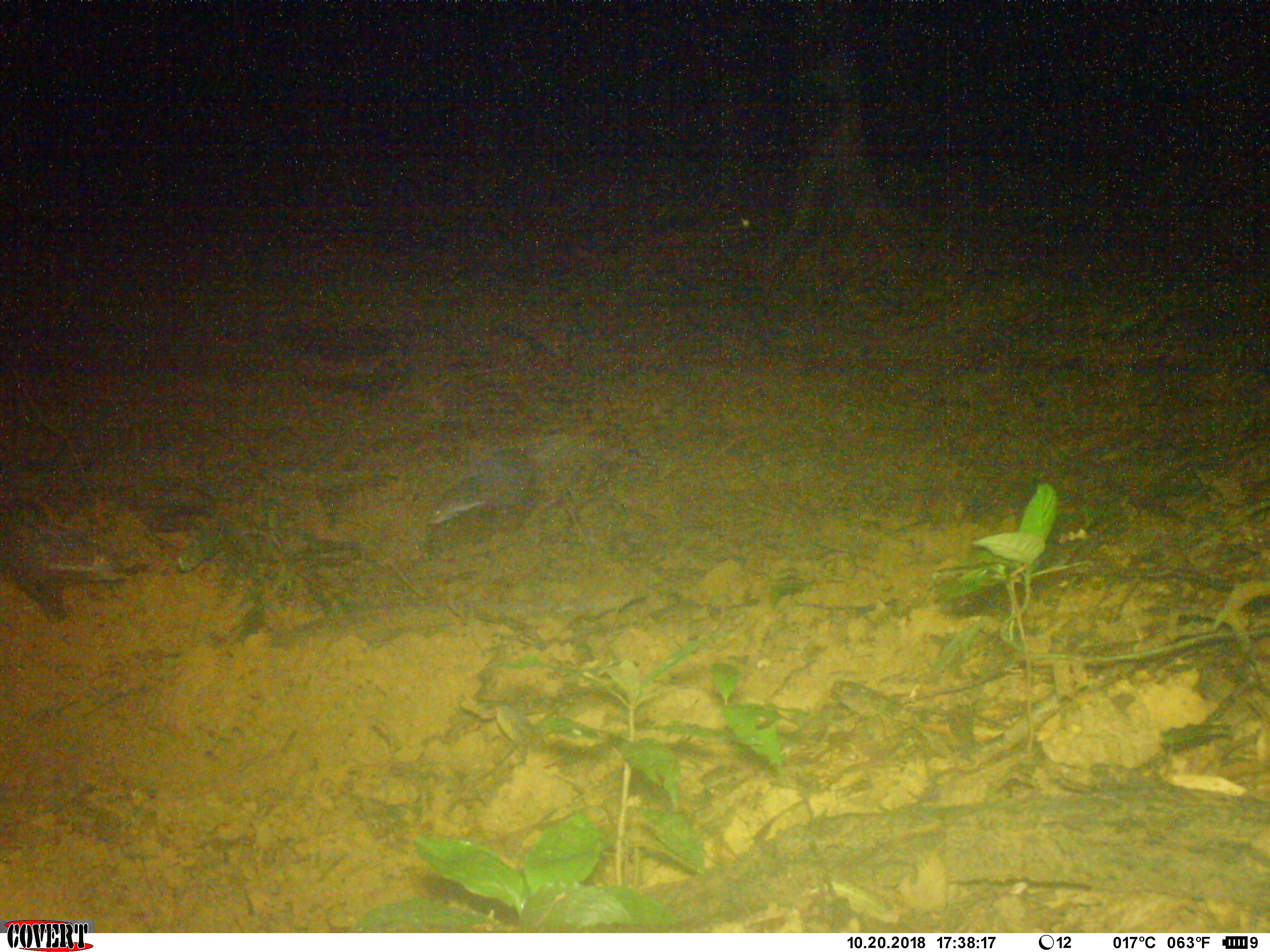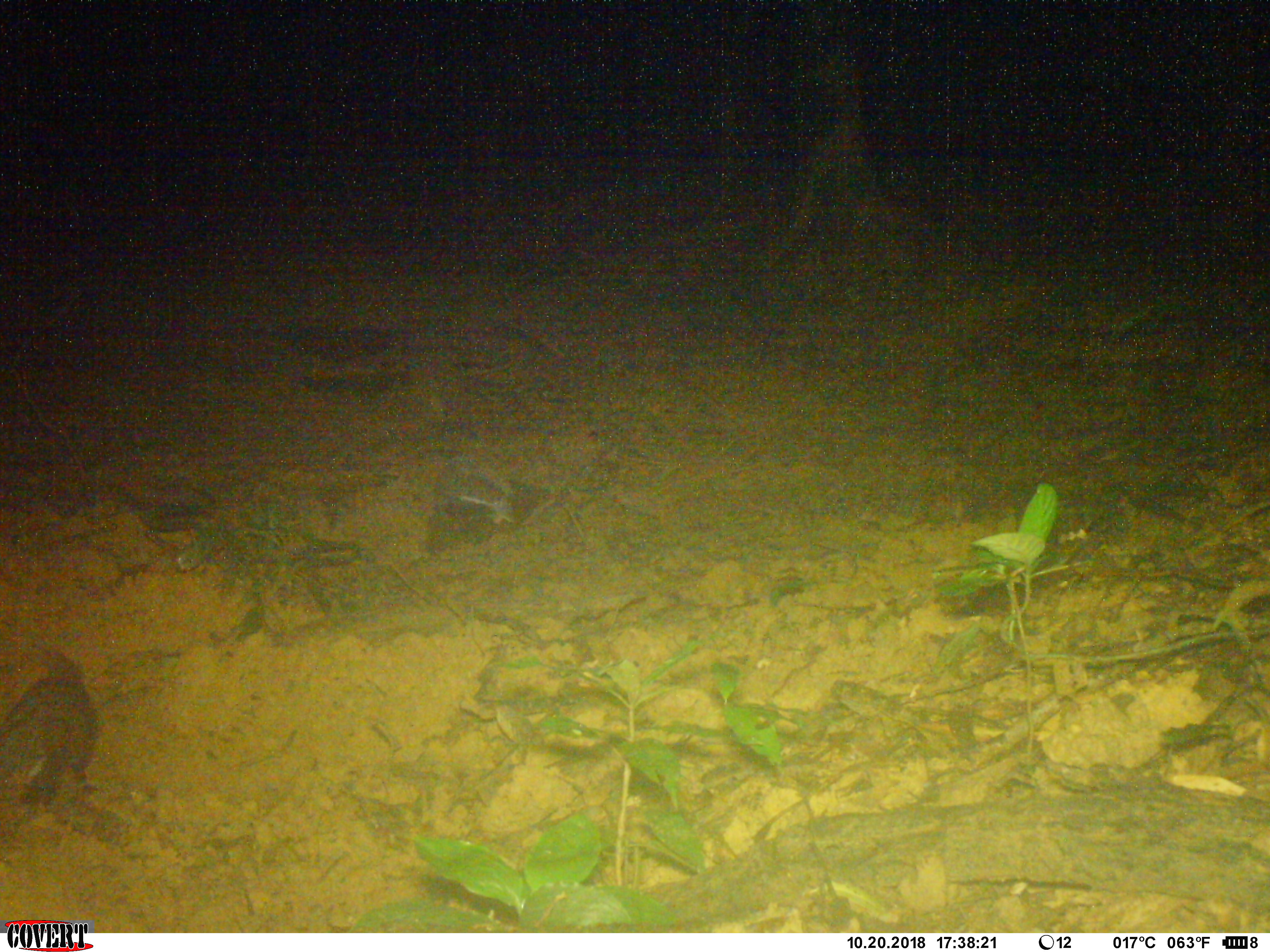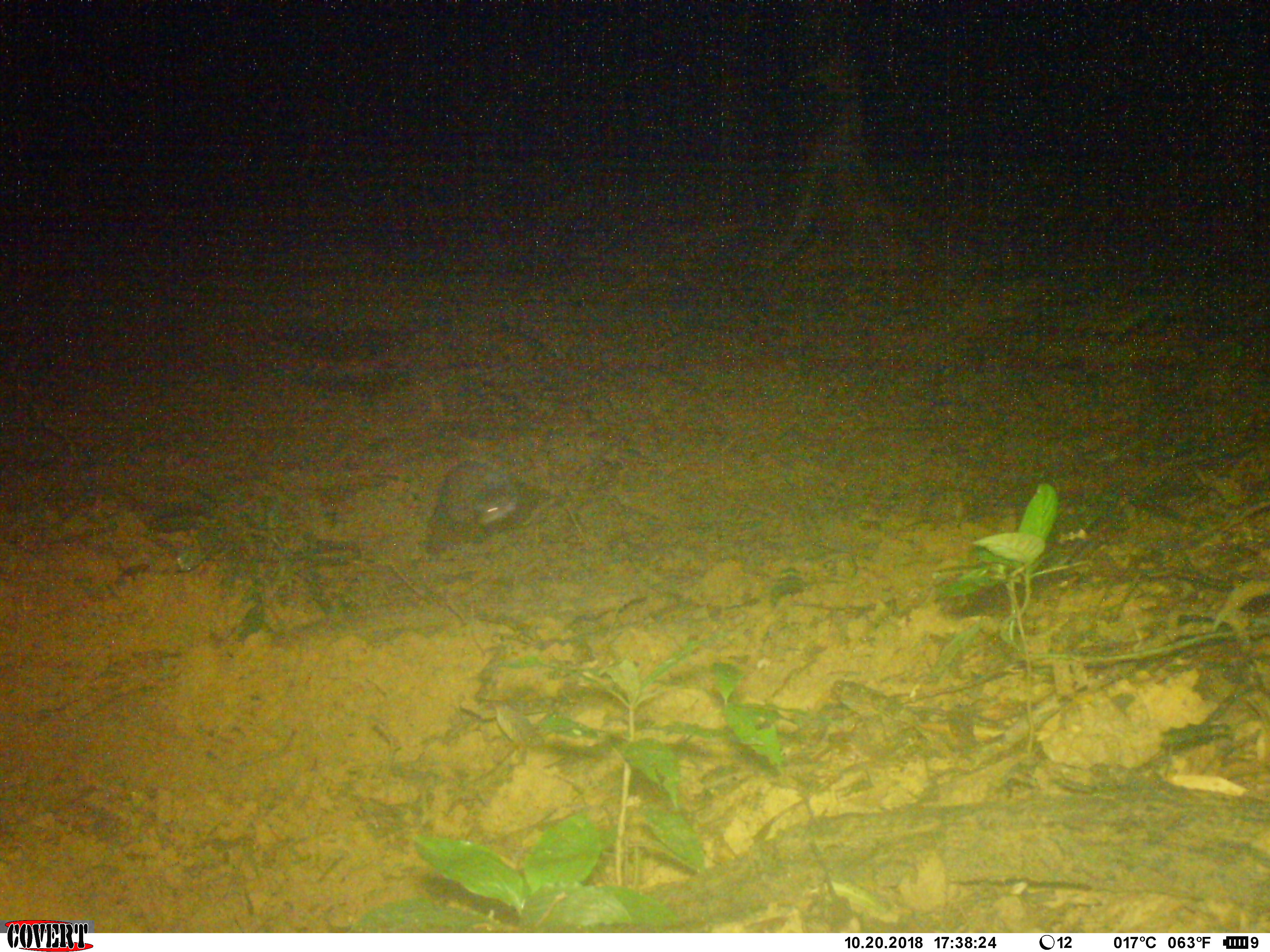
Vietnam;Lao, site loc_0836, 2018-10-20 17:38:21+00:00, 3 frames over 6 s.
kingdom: Animalia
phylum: Chordata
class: Mammalia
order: Carnivora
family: Herpestidae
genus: Urva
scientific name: Urva urva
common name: crab-eating mongoose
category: crab eating mongoose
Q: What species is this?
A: Crab eating mongoose (crab-eating mongoose) (Urva urva).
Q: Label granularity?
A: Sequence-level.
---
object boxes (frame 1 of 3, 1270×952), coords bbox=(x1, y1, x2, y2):
crab eating mongoose: bbox=(423, 435, 677, 534); bbox=(0, 496, 137, 624)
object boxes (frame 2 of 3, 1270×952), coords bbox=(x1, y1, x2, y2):
crab eating mongoose: bbox=(2, 644, 95, 828)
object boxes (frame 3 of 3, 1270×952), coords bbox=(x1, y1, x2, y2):
crab eating mongoose: bbox=(424, 461, 561, 561)